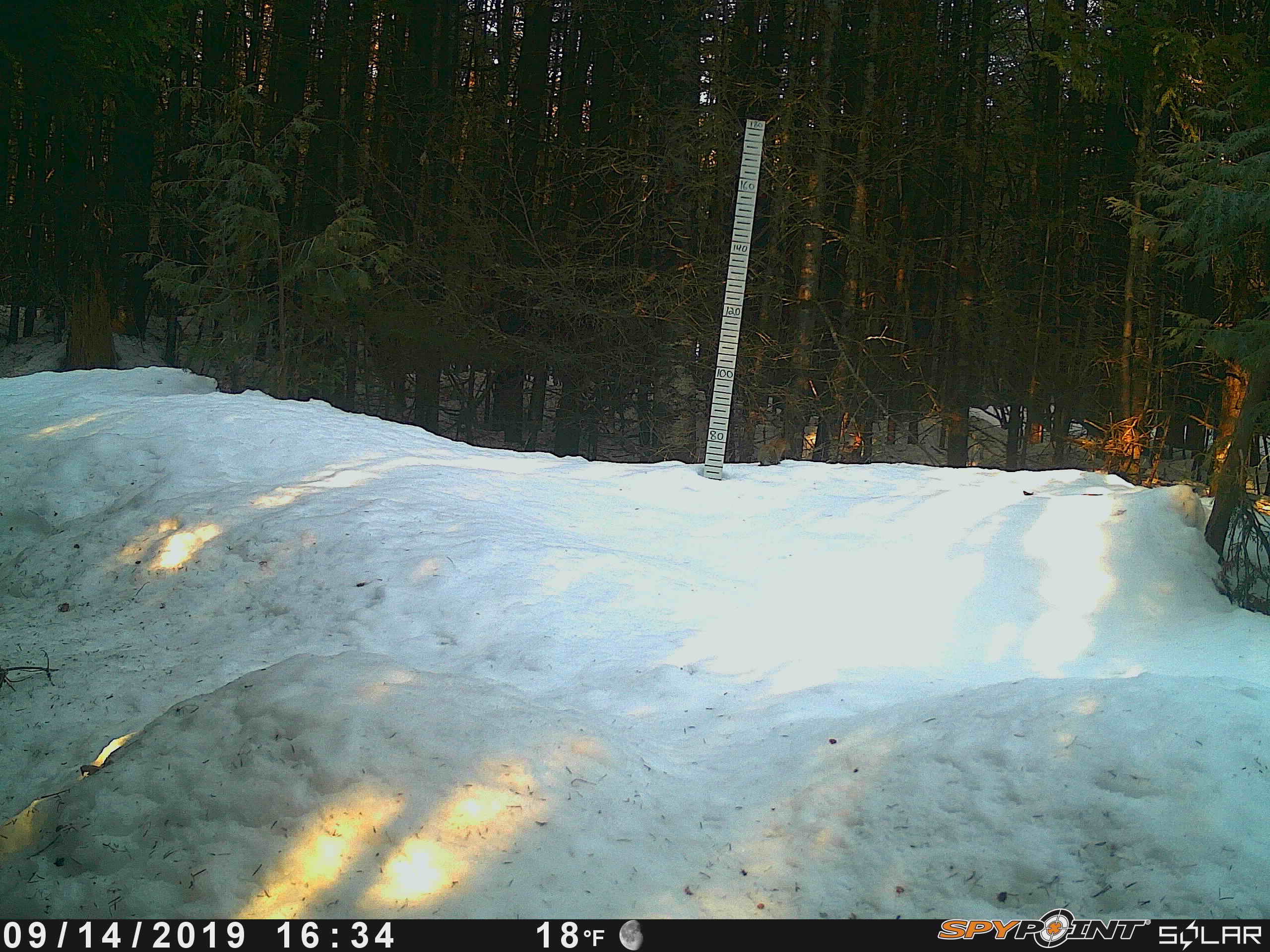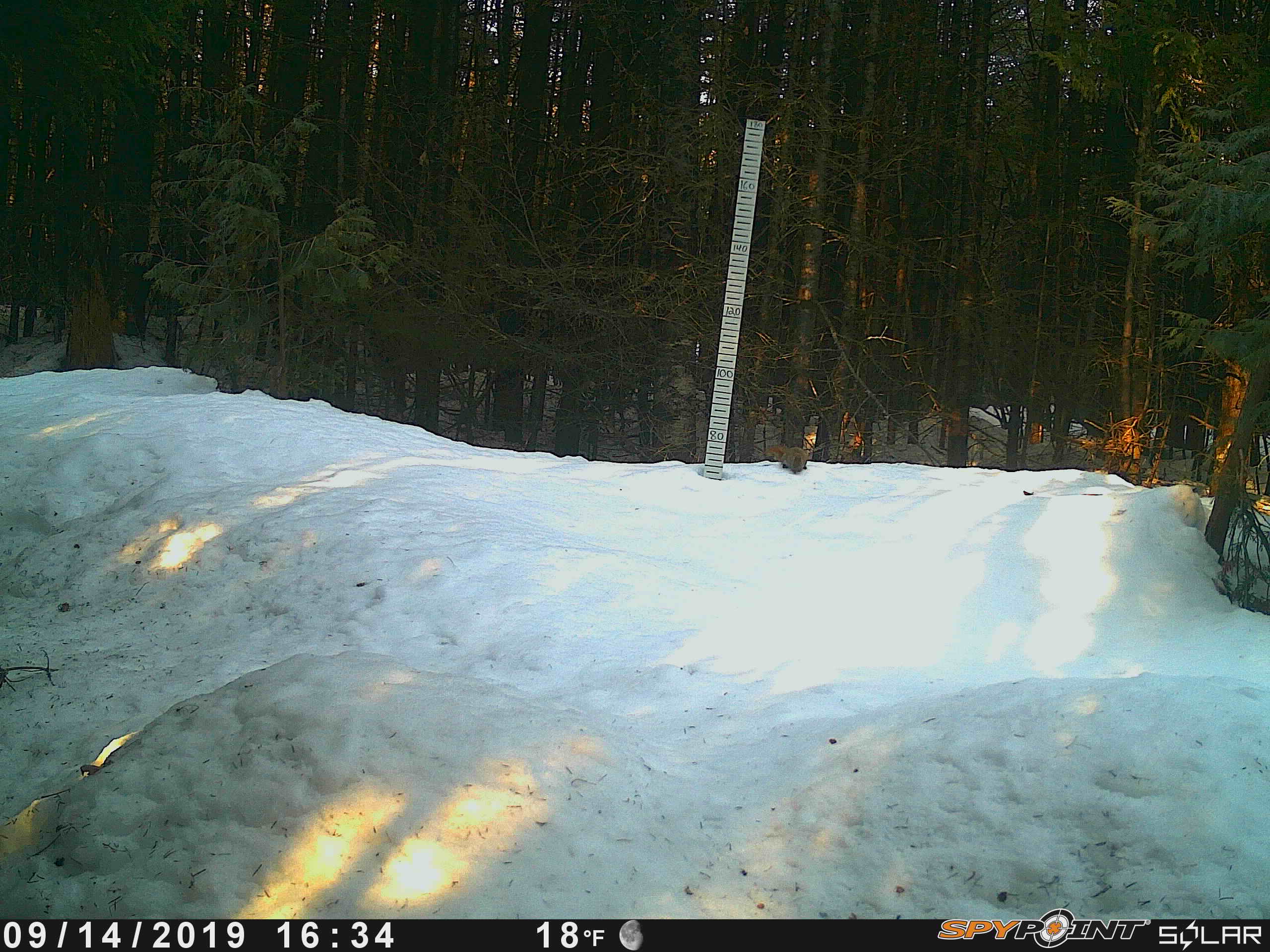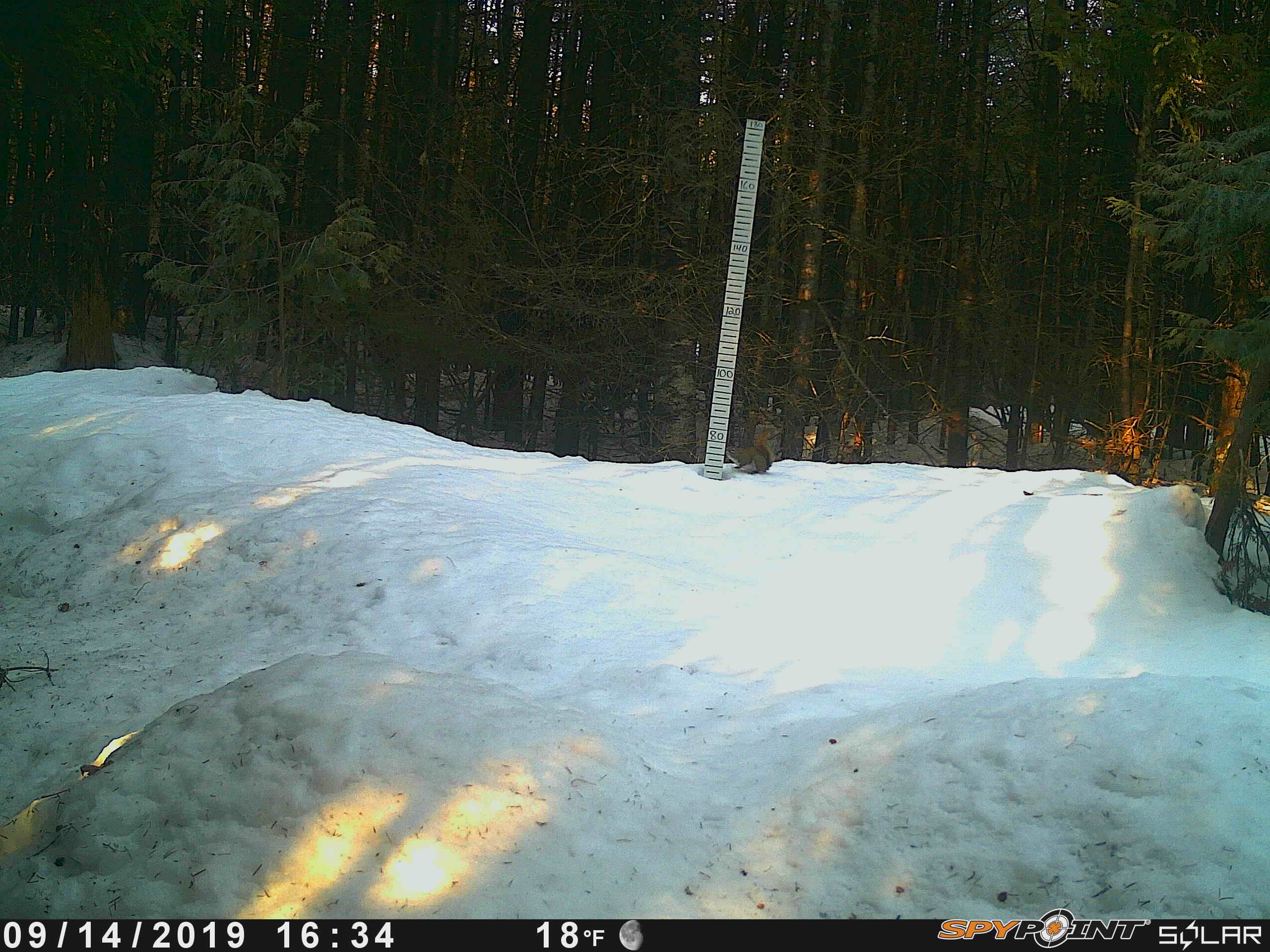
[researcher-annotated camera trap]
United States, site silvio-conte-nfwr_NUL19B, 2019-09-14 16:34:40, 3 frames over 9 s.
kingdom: Animalia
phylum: Chordata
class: Mammalia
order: Rodentia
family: Sciuridae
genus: Tamiasciurus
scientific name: Tamiasciurus hudsonicus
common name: red squirrel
Red squirrel (Tamiasciurus hudsonicus).